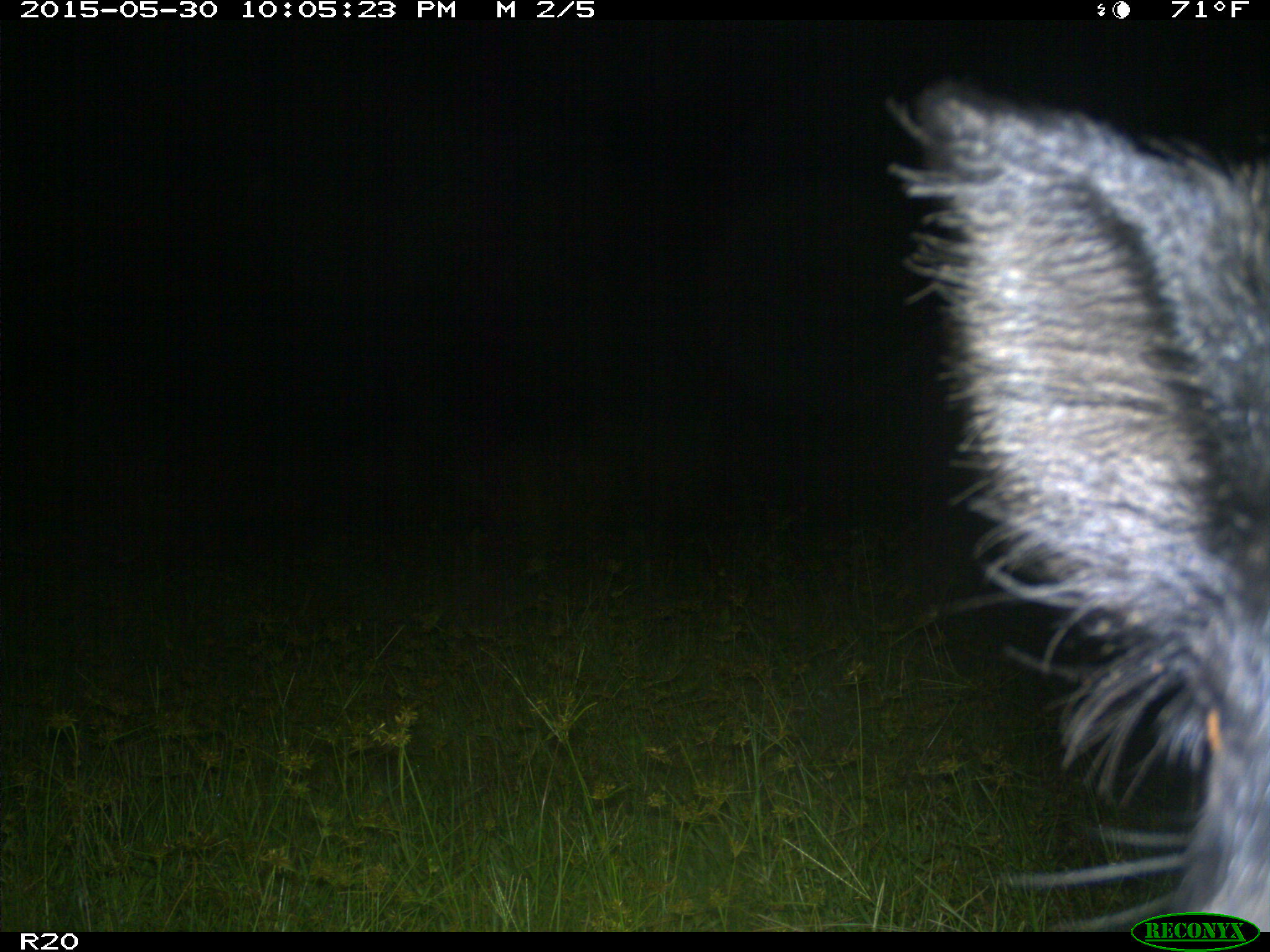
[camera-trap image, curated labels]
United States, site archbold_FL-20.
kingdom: Animalia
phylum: Chordata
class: Mammalia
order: Artiodactyla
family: Suidae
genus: Sus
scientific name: Sus scrofa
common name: wild boar